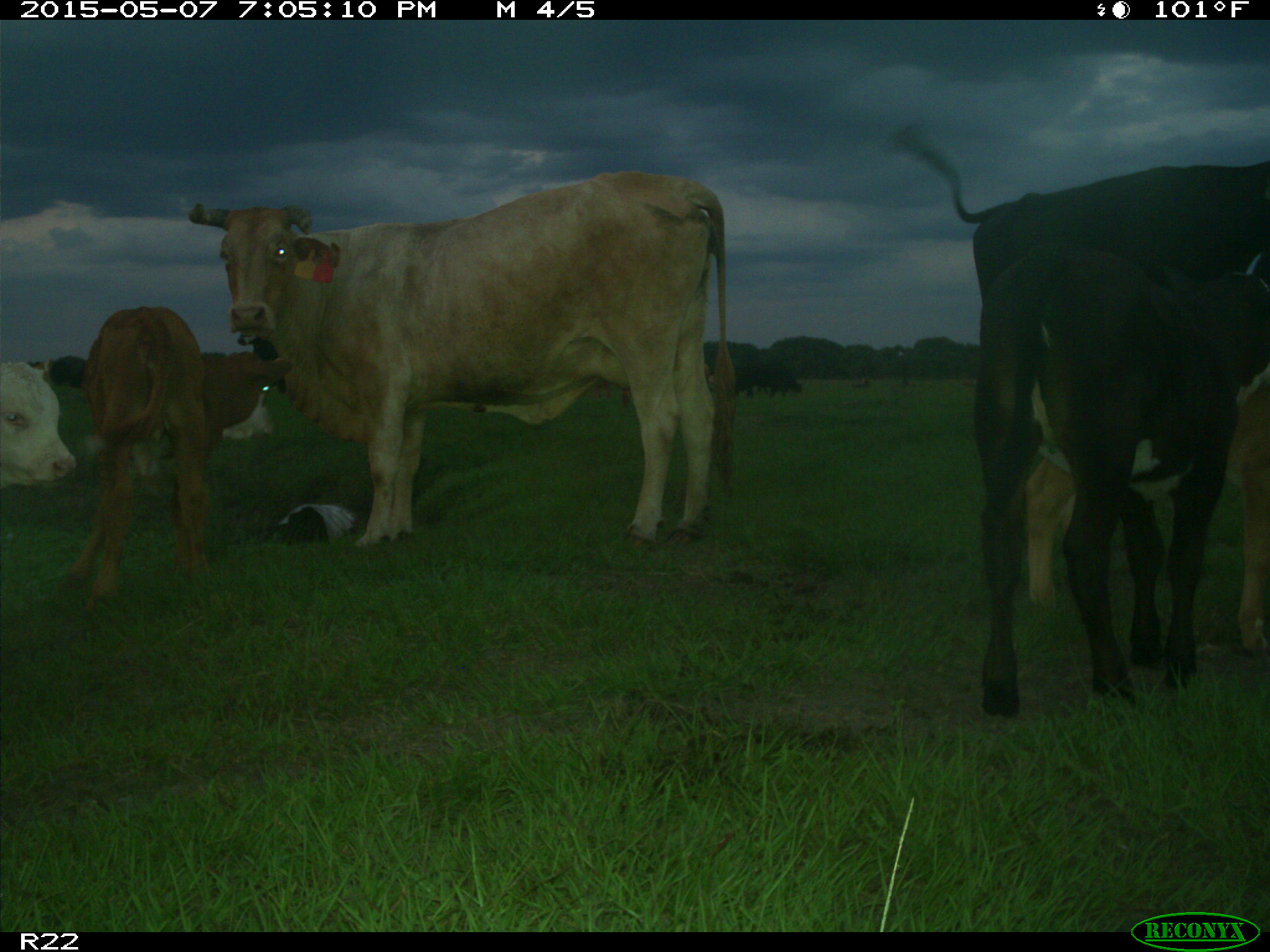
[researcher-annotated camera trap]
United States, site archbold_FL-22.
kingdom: Animalia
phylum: Chordata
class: Mammalia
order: Artiodactyla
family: Bovidae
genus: Bos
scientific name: Bos taurus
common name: domestic cow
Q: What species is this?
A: Bos taurus (domestic cow).